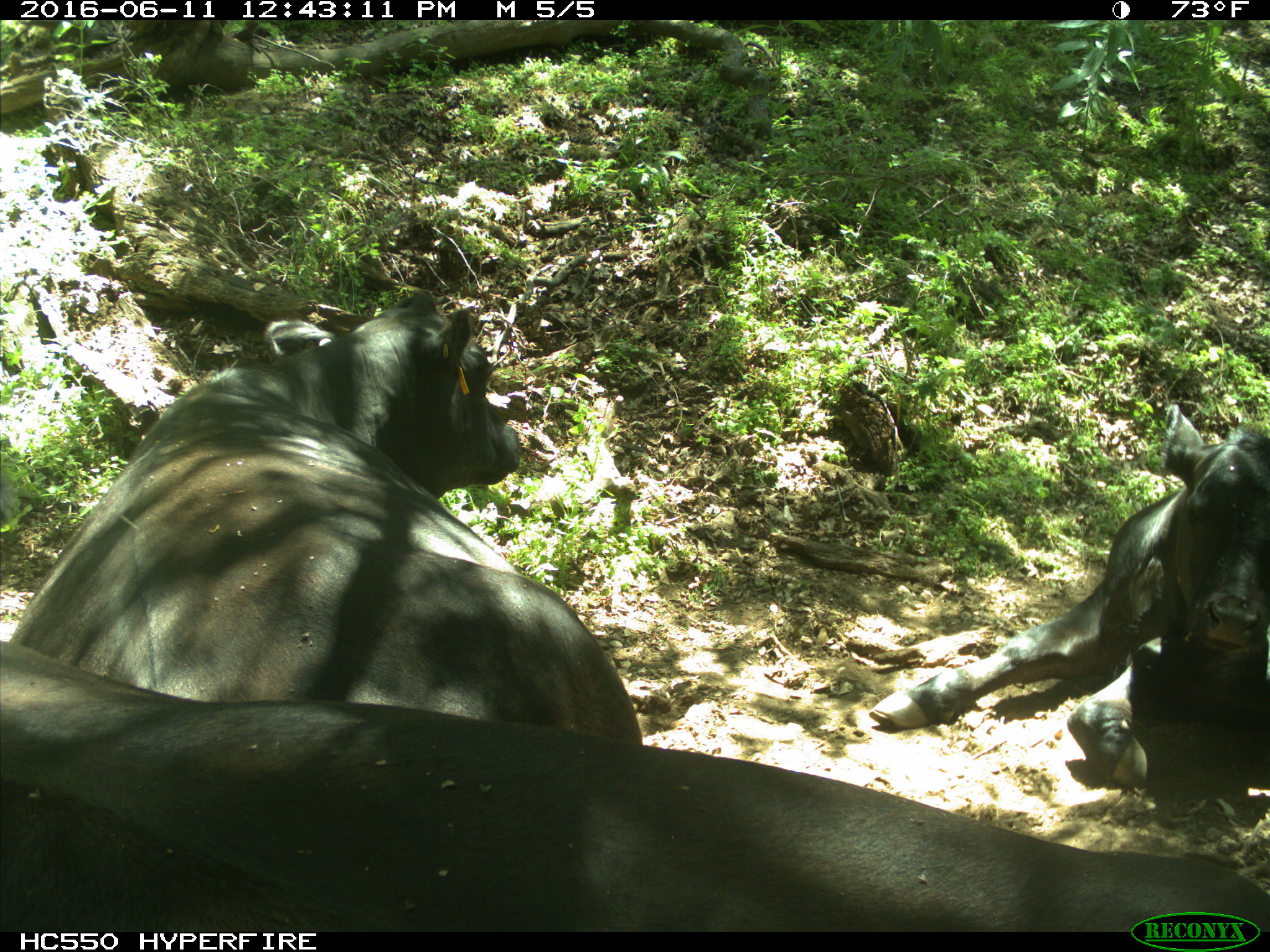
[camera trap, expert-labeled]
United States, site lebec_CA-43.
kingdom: Animalia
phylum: Chordata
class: Mammalia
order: Artiodactyla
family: Bovidae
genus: Bos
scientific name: Bos taurus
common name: domestic cow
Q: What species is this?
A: Bos taurus (domestic cow).